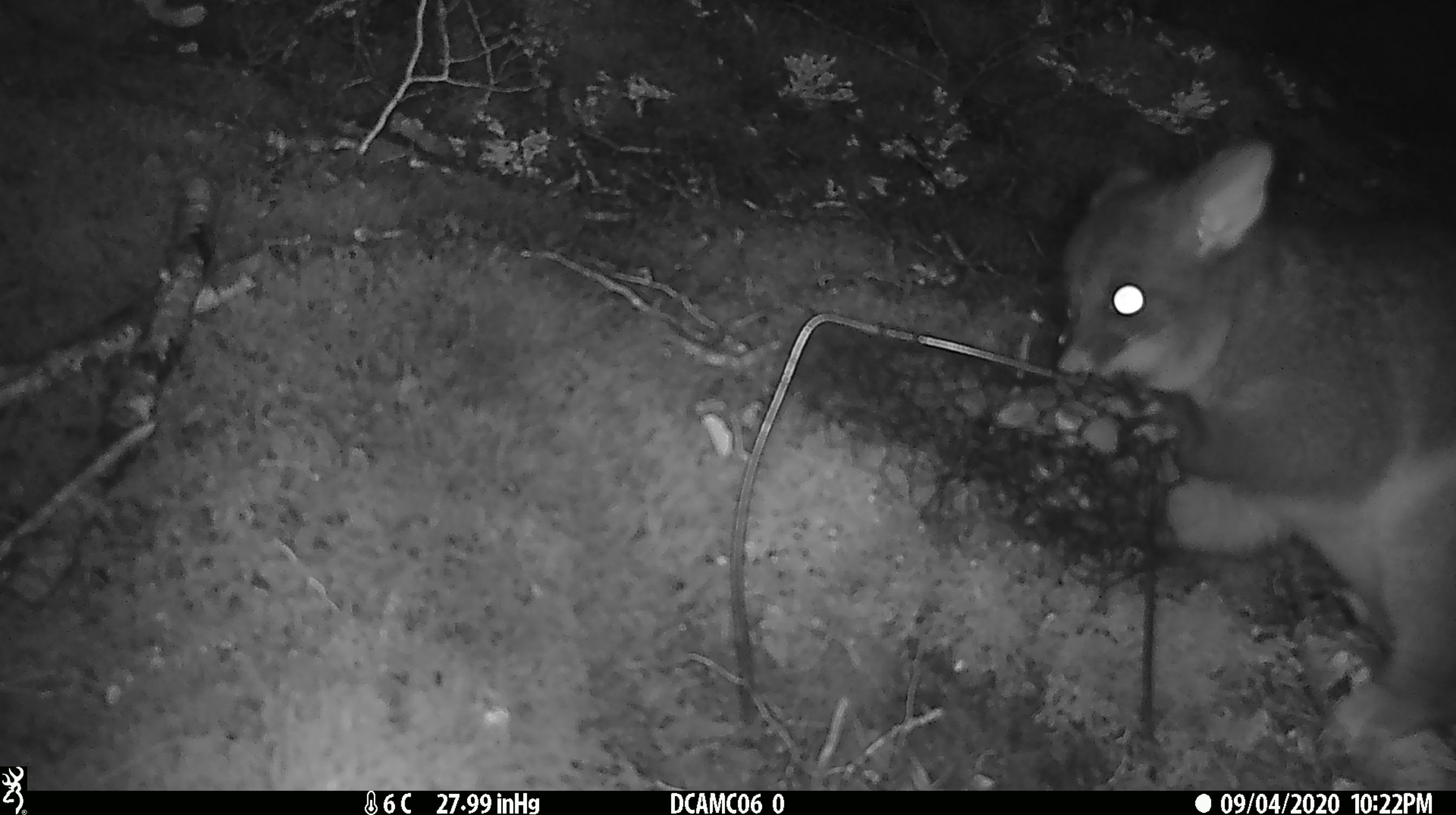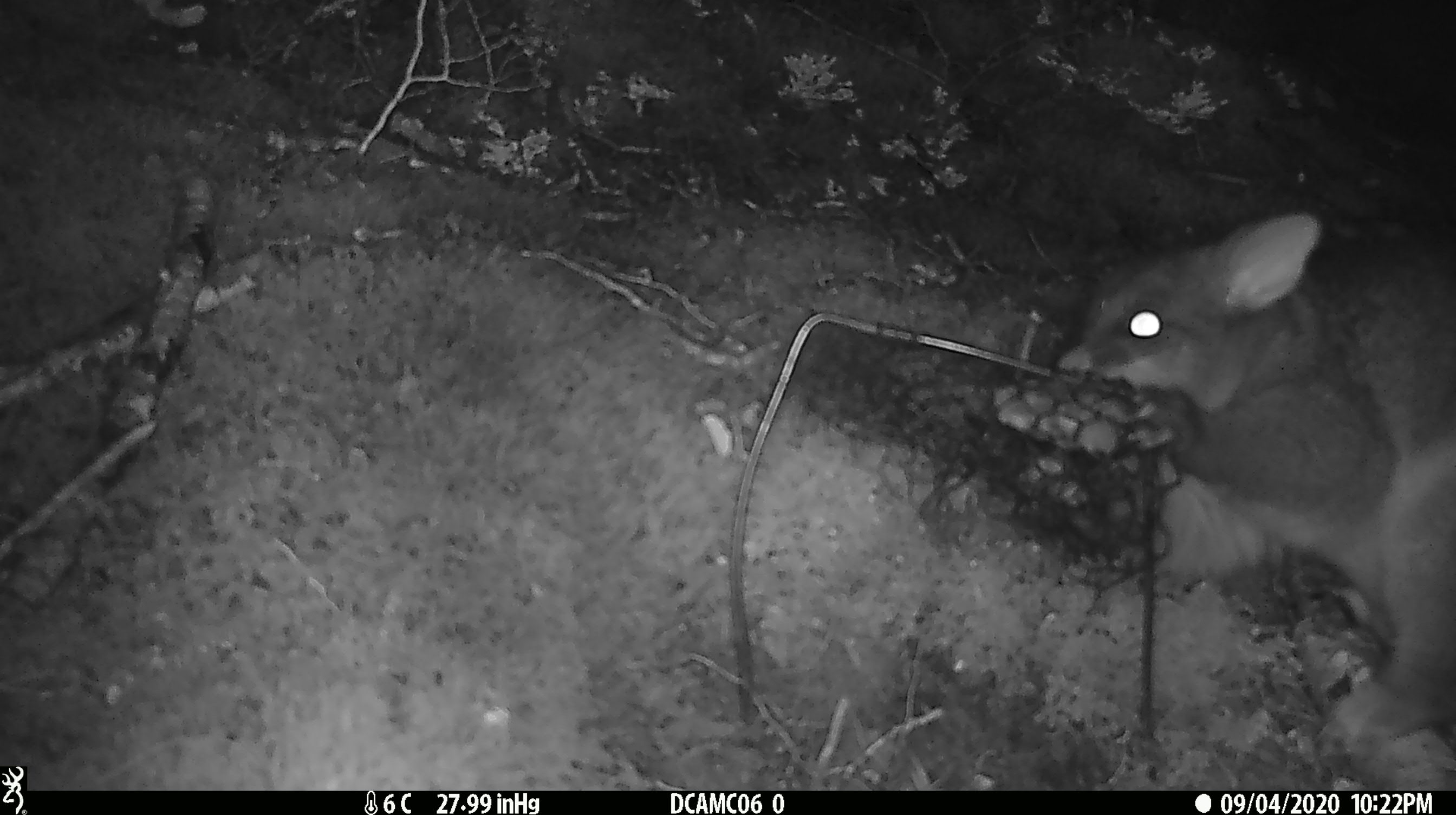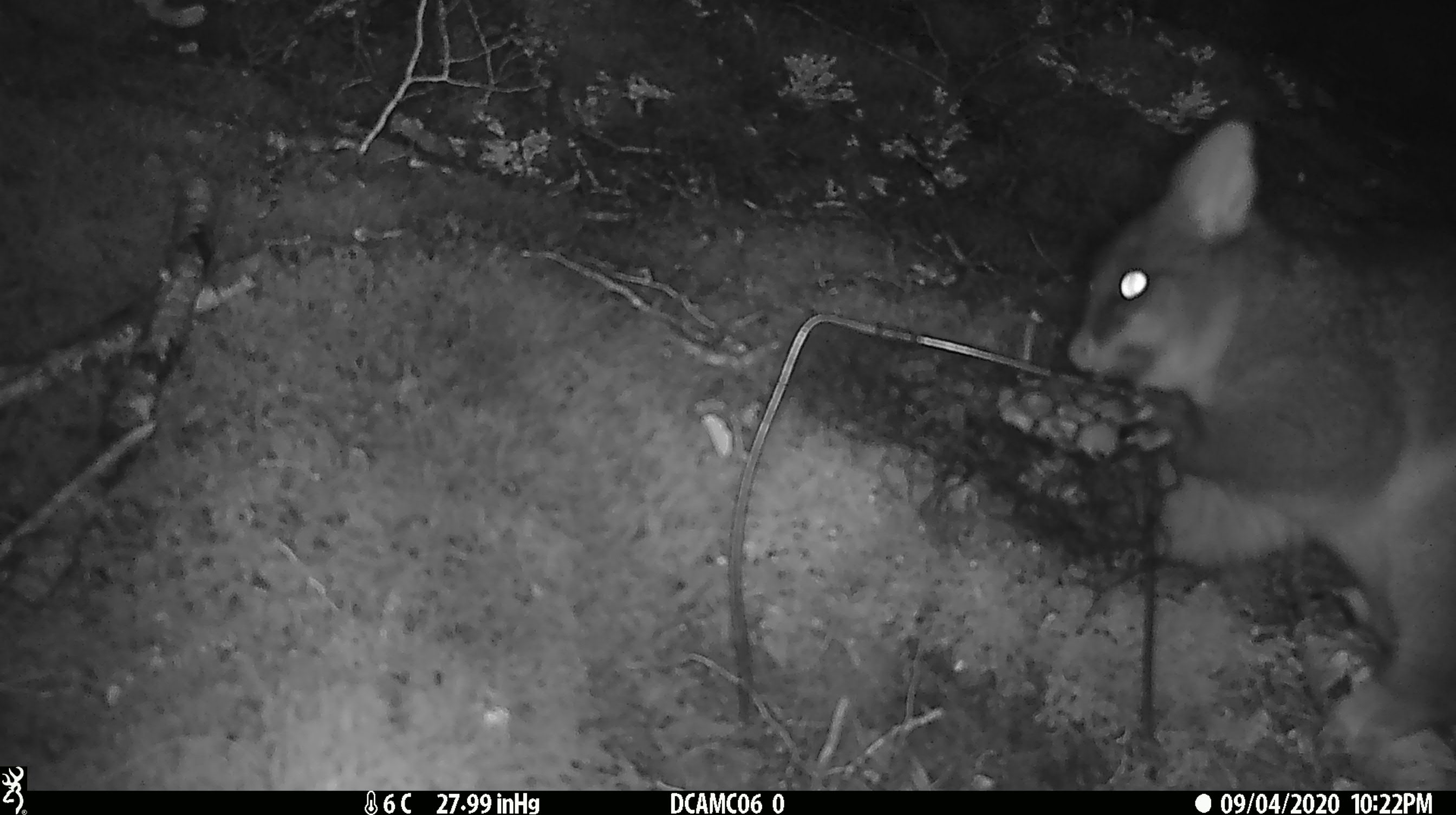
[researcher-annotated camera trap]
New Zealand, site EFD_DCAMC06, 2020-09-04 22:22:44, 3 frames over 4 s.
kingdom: Animalia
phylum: Chordata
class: Mammalia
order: Diprotodontia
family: Phalangeridae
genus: Trichosurus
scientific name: Trichosurus vulpecula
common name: common brushtail possum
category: possum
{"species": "possum (common brushtail possum) (Trichosurus vulpecula)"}